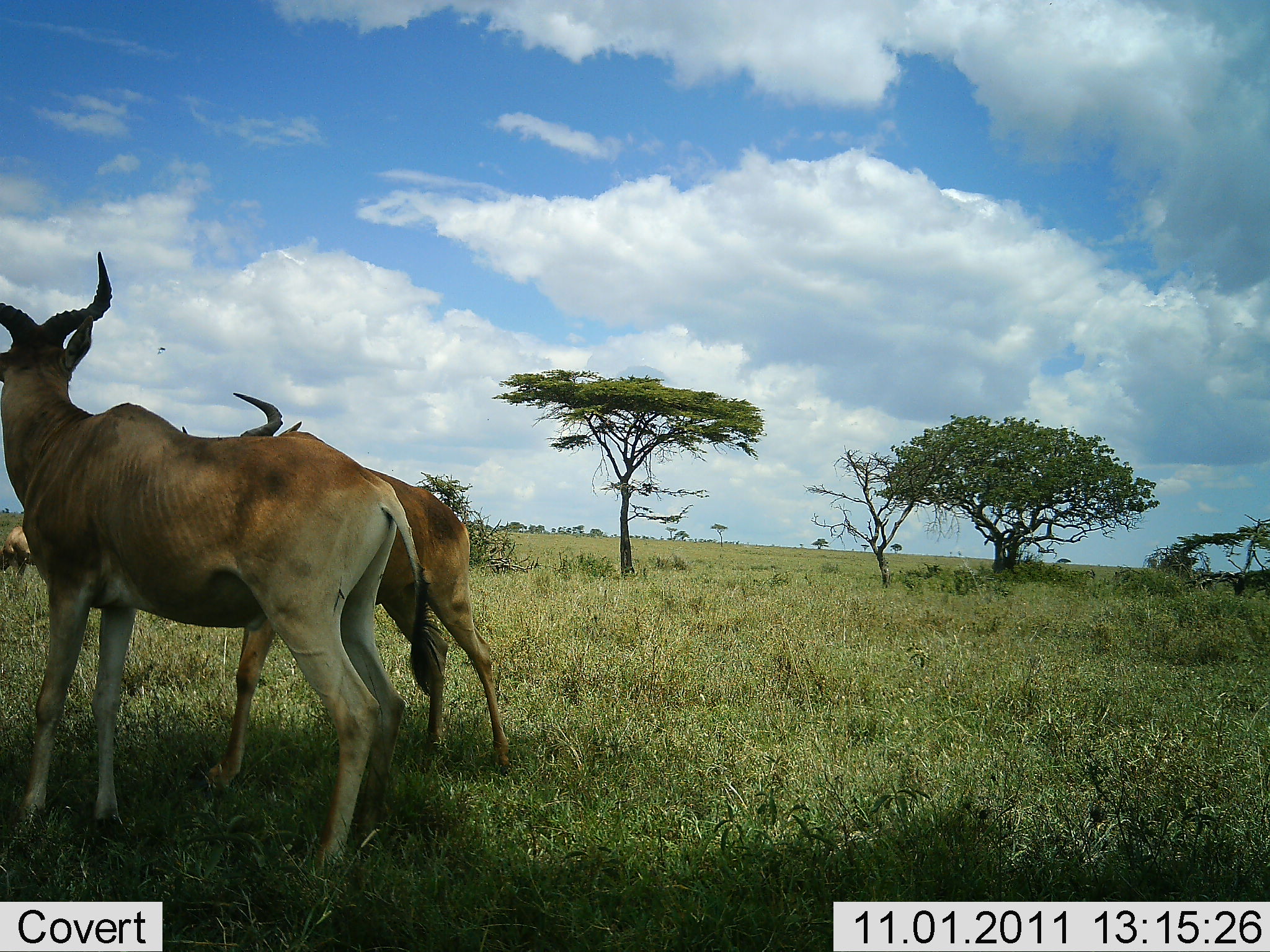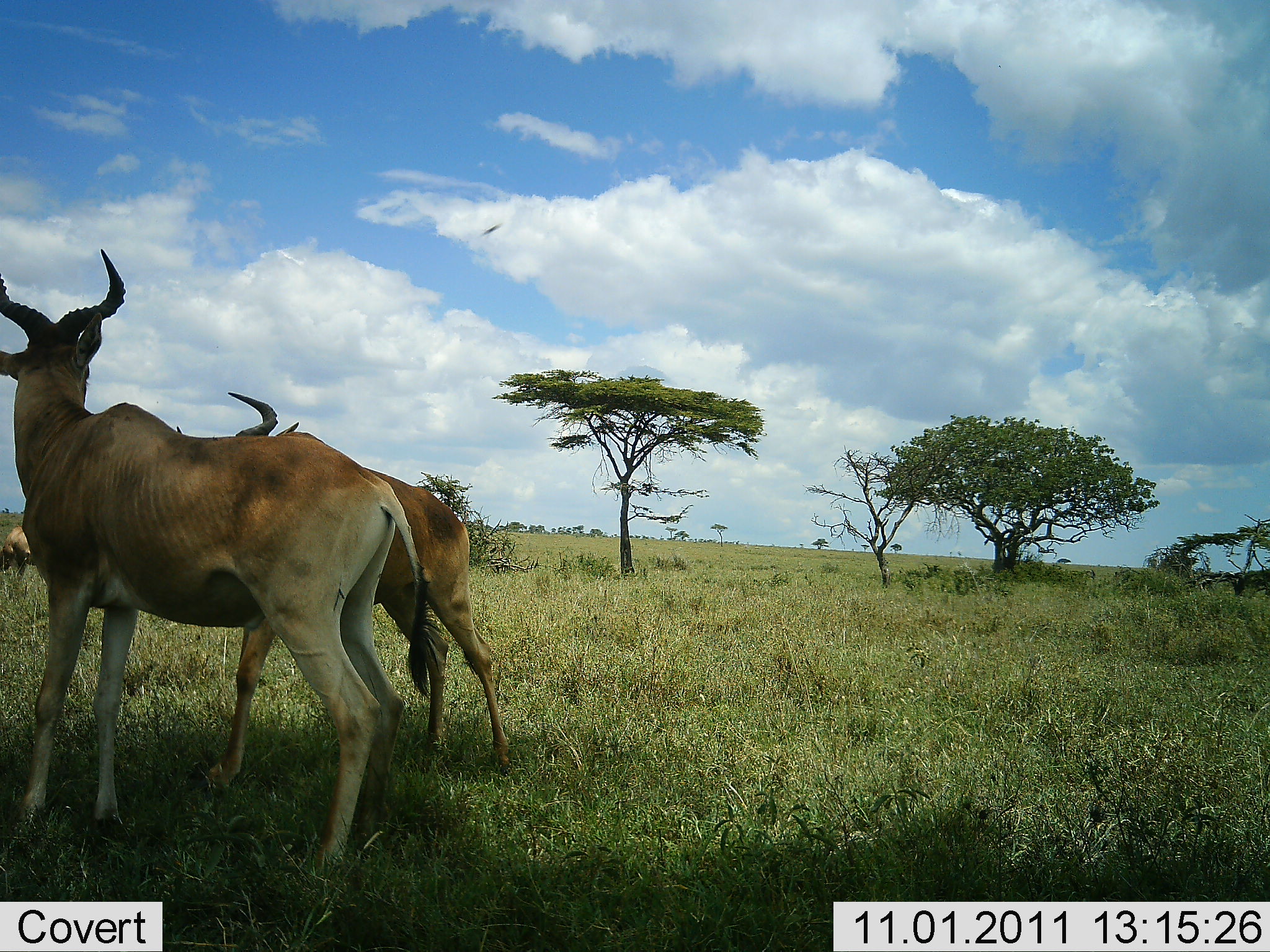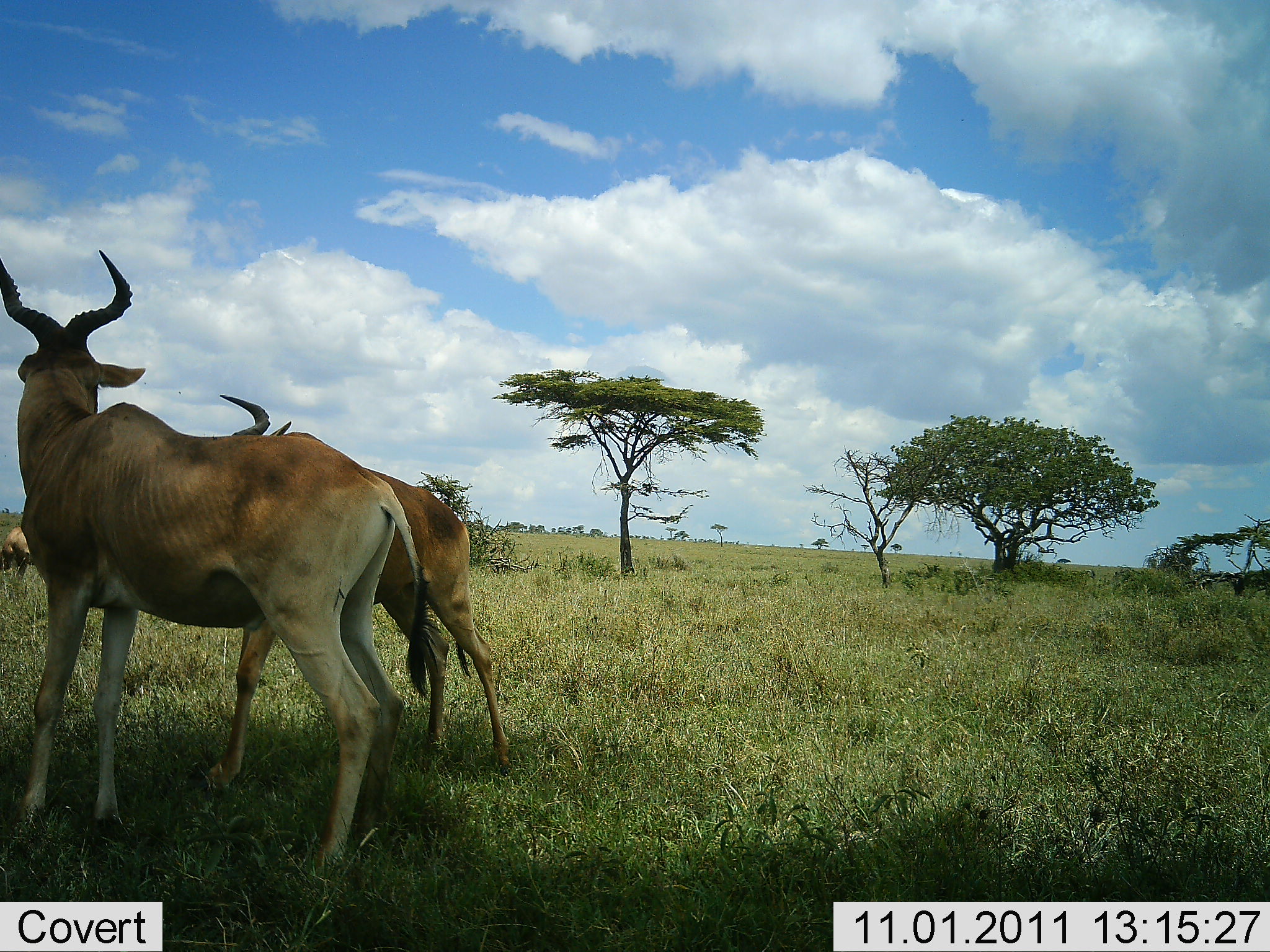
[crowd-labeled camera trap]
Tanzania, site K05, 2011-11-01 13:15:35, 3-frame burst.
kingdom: Animalia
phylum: Chordata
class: Mammalia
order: Artiodactyla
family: Bovidae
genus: Alcelaphus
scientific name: Alcelaphus buselaphus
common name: hartebeest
Hartebeest (Alcelaphus buselaphus), count 3. Behavior (volunteer vote fractions): standing 83%, resting 0%, moving 0%, interacting 33%. Young present (vote fraction): 0%. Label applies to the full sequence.